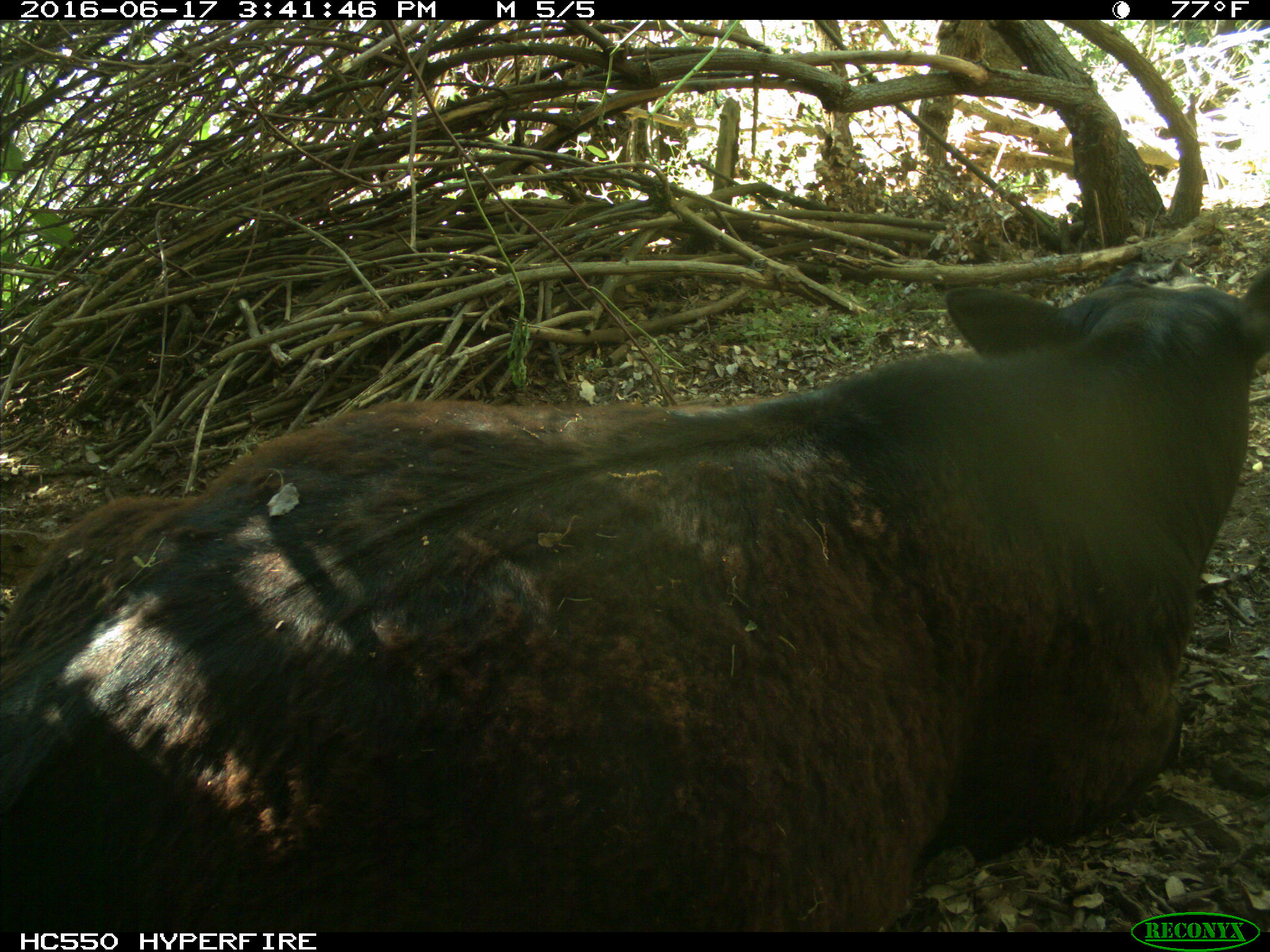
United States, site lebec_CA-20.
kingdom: Animalia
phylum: Chordata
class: Mammalia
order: Artiodactyla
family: Bovidae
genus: Bos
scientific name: Bos taurus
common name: domestic cow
Bos taurus (domestic cow).